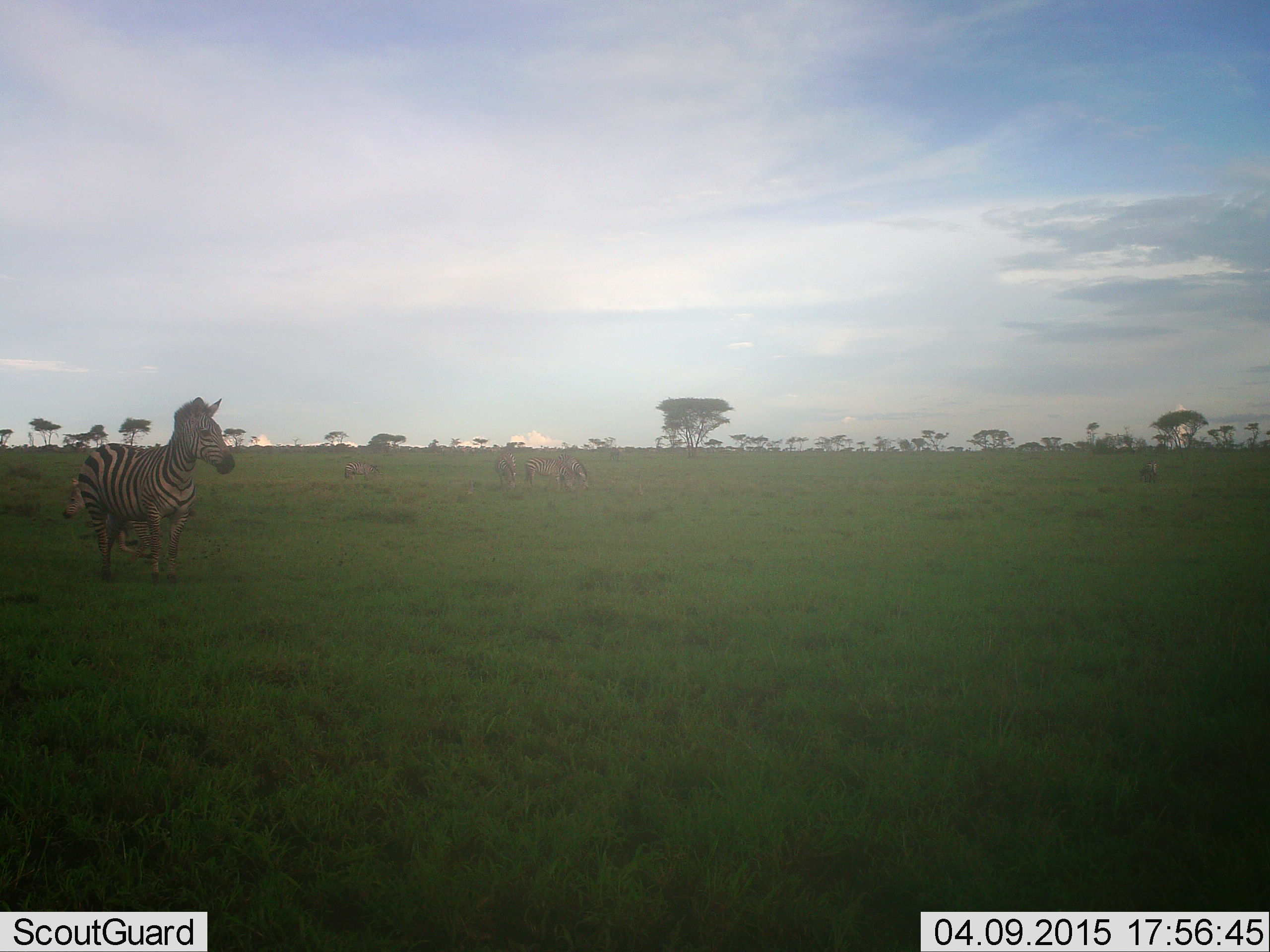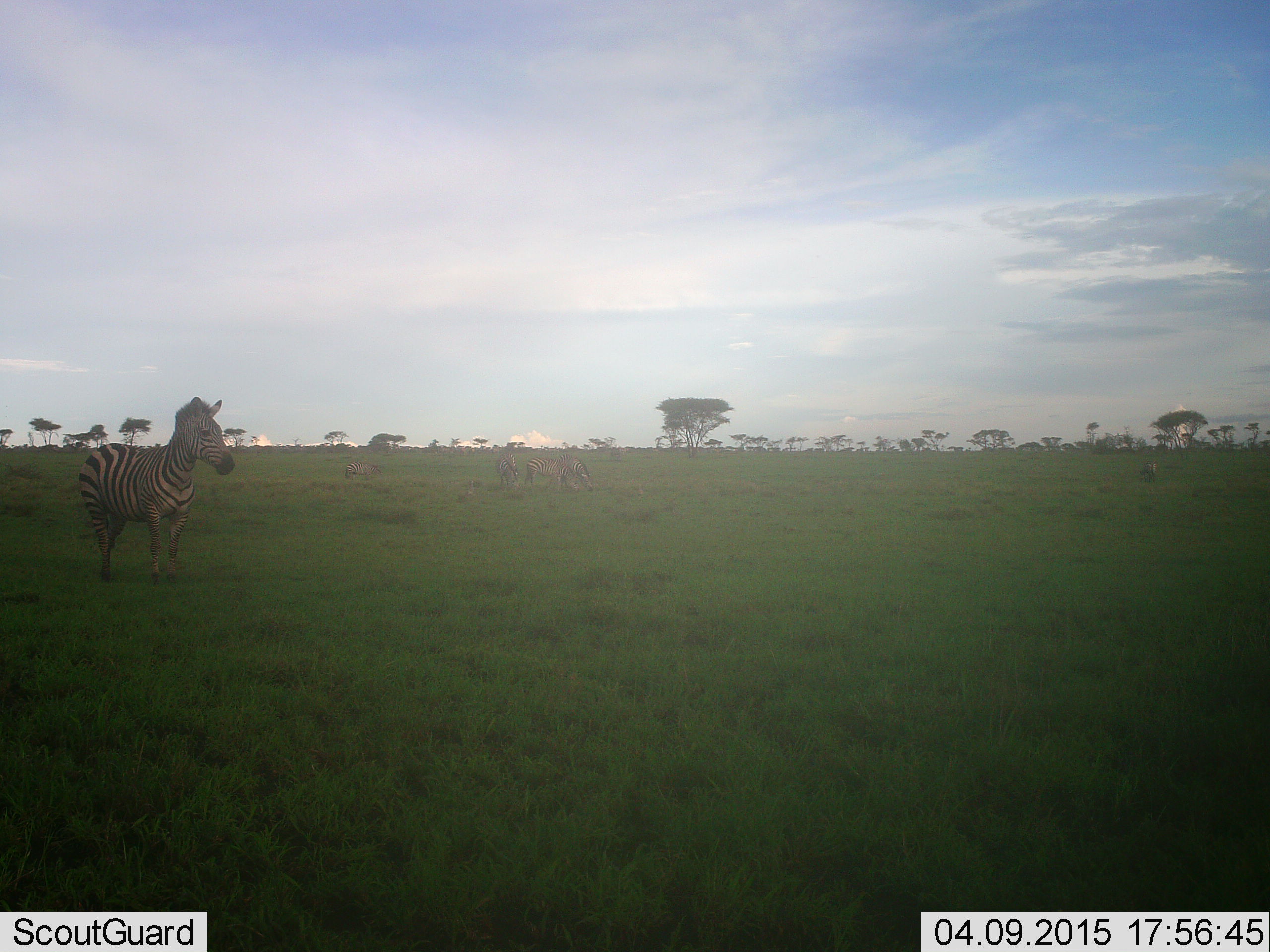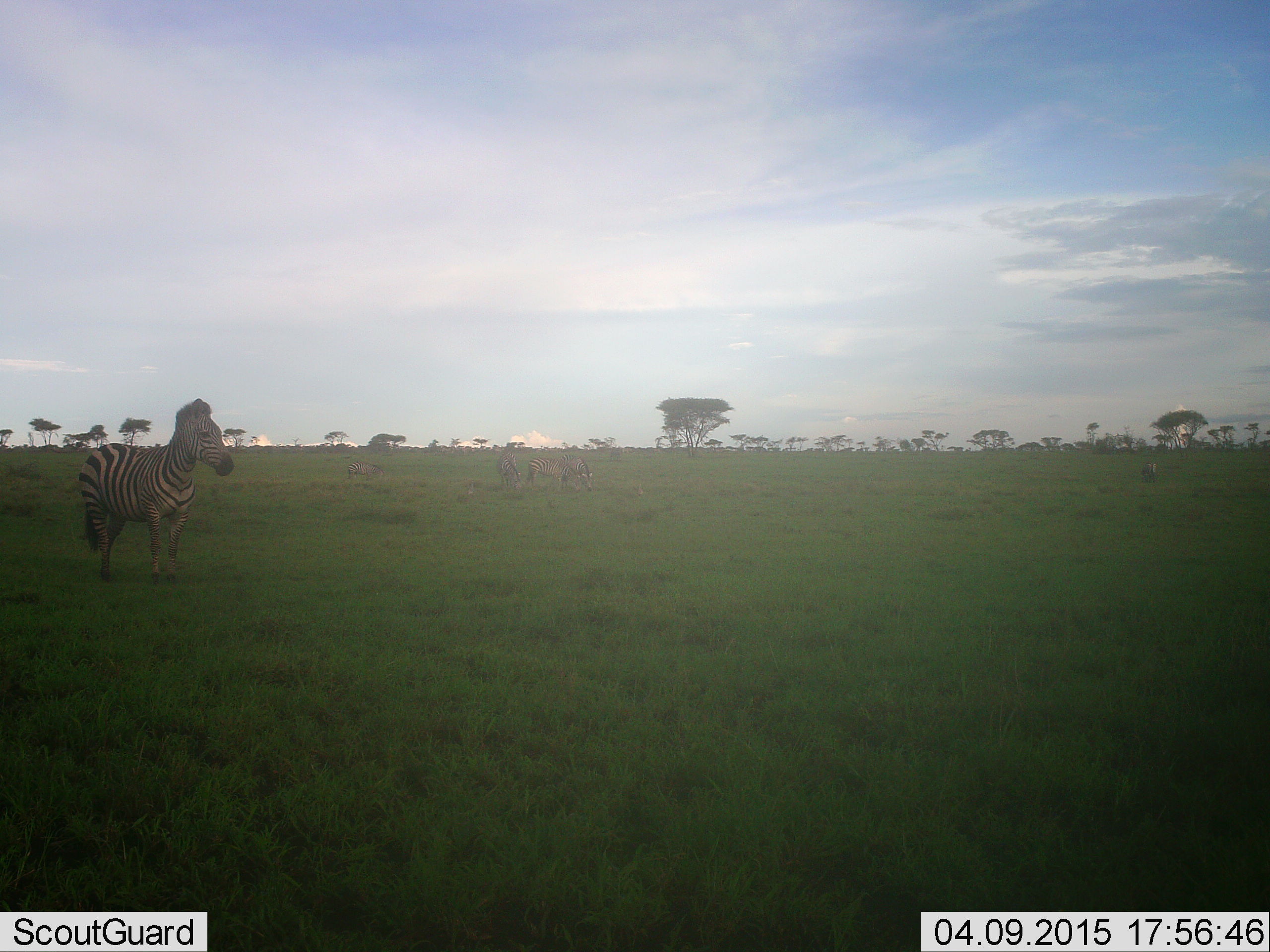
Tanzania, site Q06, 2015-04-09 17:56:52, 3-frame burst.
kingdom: Animalia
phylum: Chordata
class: Mammalia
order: Perissodactyla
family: Equidae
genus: Equus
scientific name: Equus quagga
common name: plains zebra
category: zebra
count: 3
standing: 80%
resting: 0%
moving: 10%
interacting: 0%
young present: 10%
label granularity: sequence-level